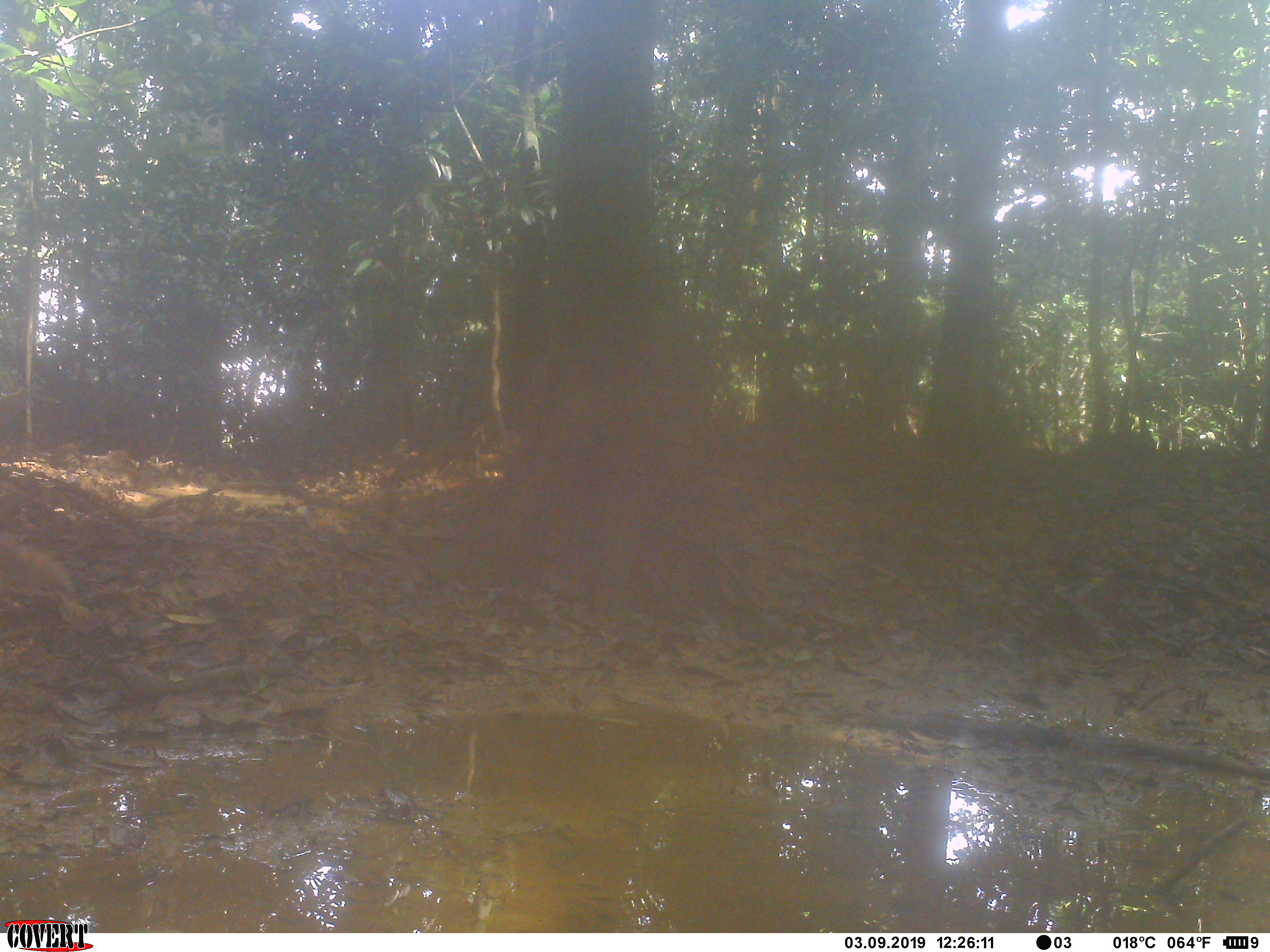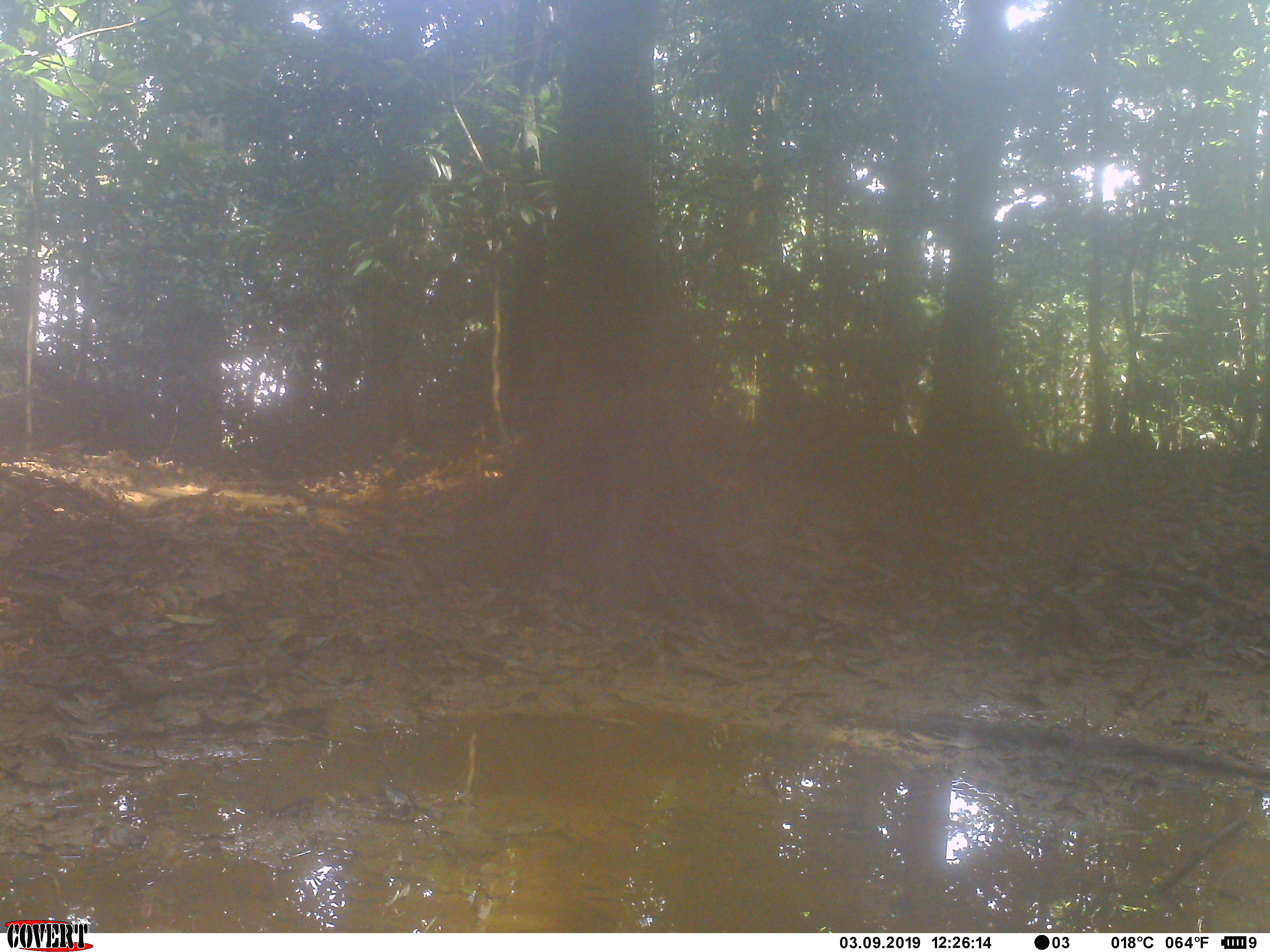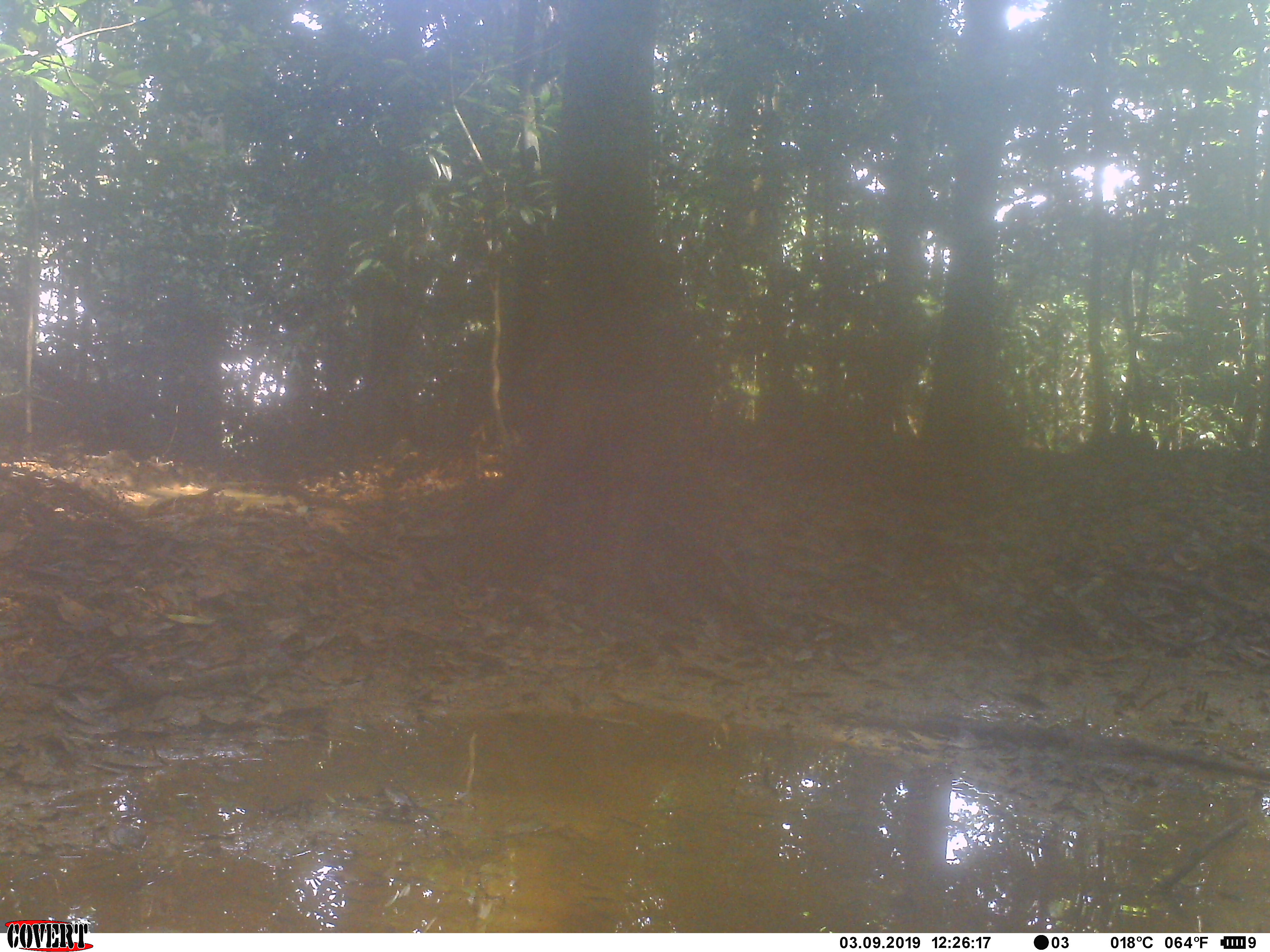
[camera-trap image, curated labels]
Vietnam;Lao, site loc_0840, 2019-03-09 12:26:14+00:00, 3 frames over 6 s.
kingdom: Animalia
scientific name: Animalia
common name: animal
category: unidentified animal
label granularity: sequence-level